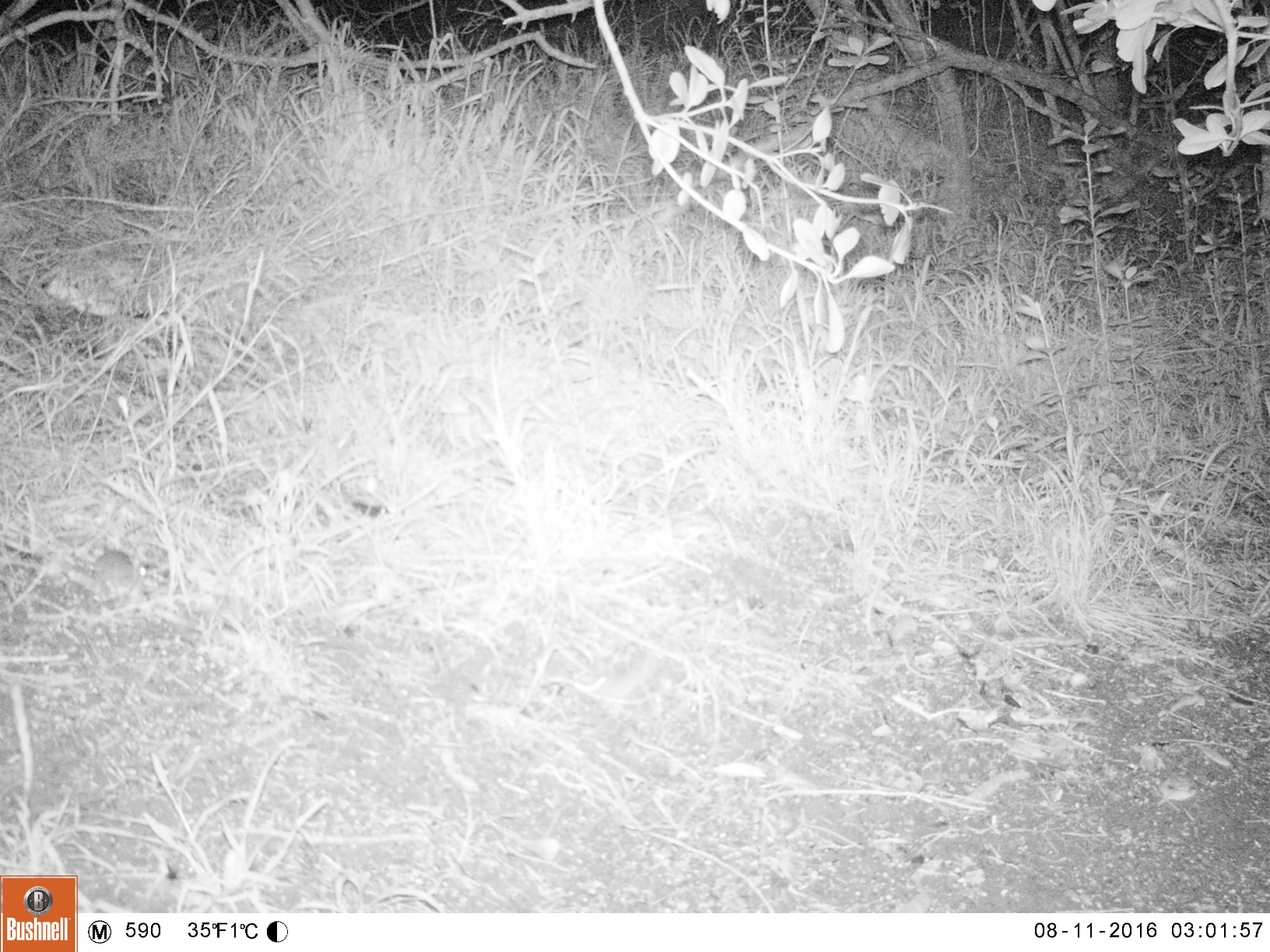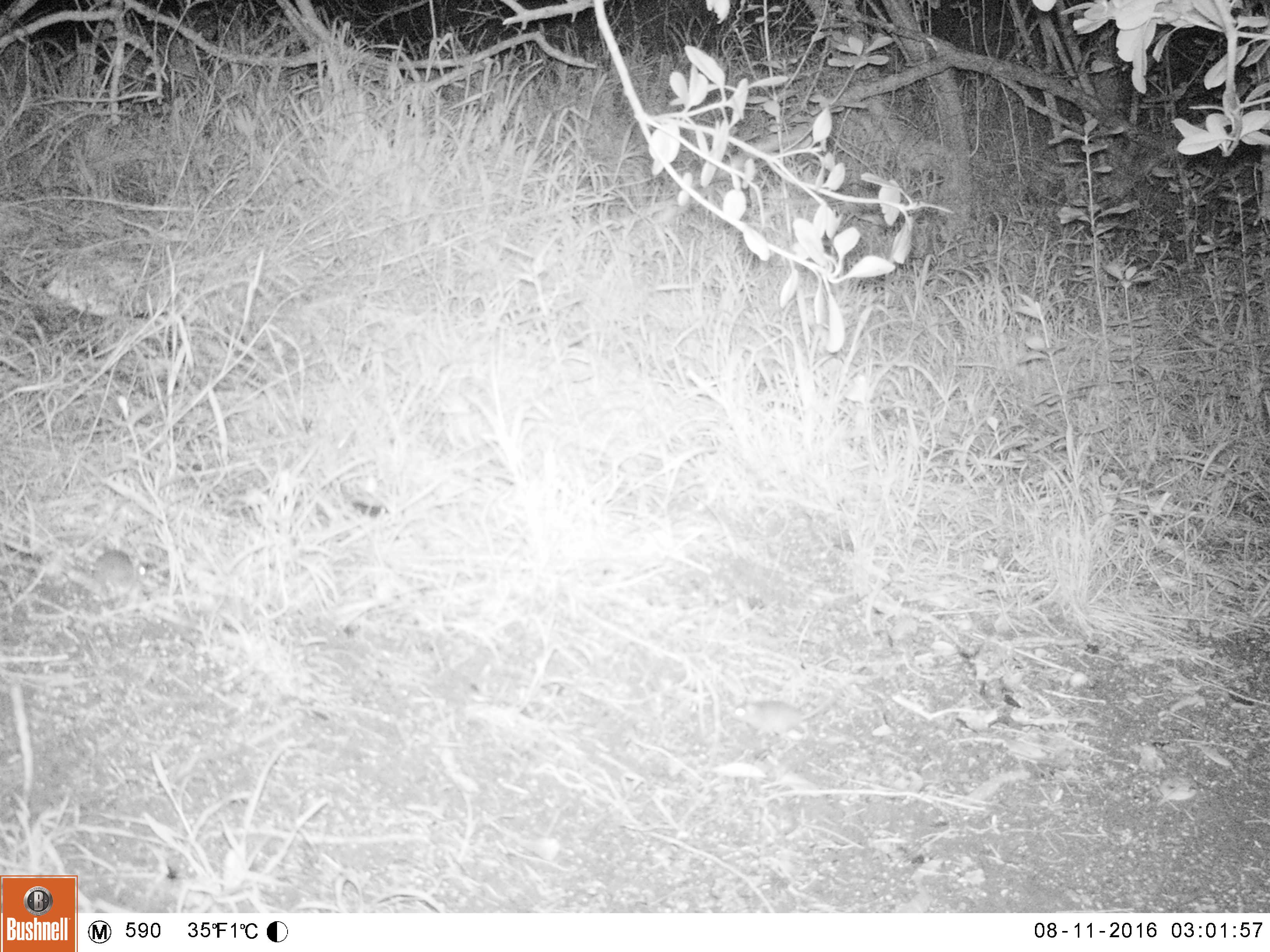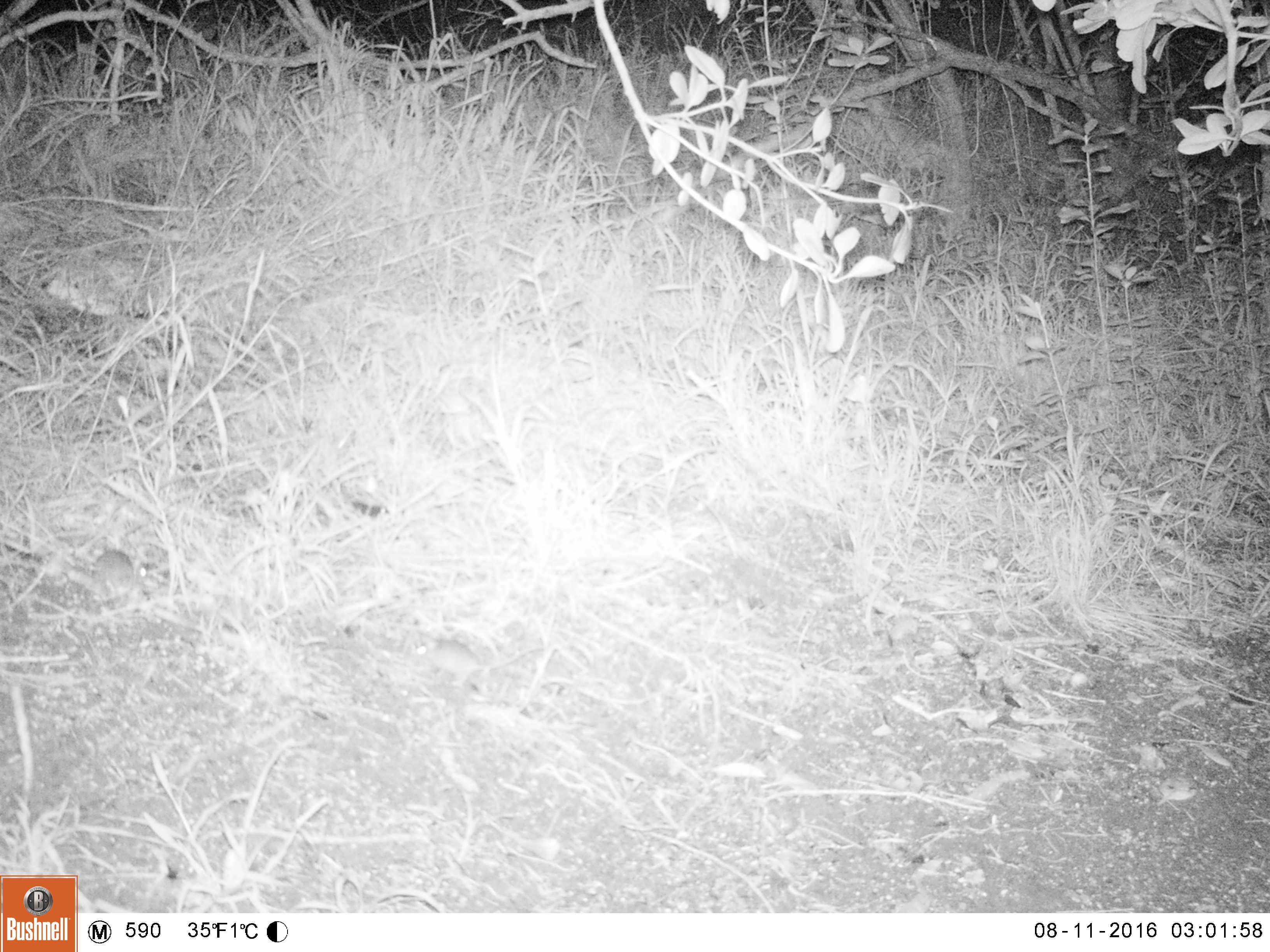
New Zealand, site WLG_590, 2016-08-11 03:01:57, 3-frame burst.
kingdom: Animalia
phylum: Chordata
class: Mammalia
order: Rodentia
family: Muridae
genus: Mus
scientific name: Mus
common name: mouse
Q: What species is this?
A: Mouse (Mus).